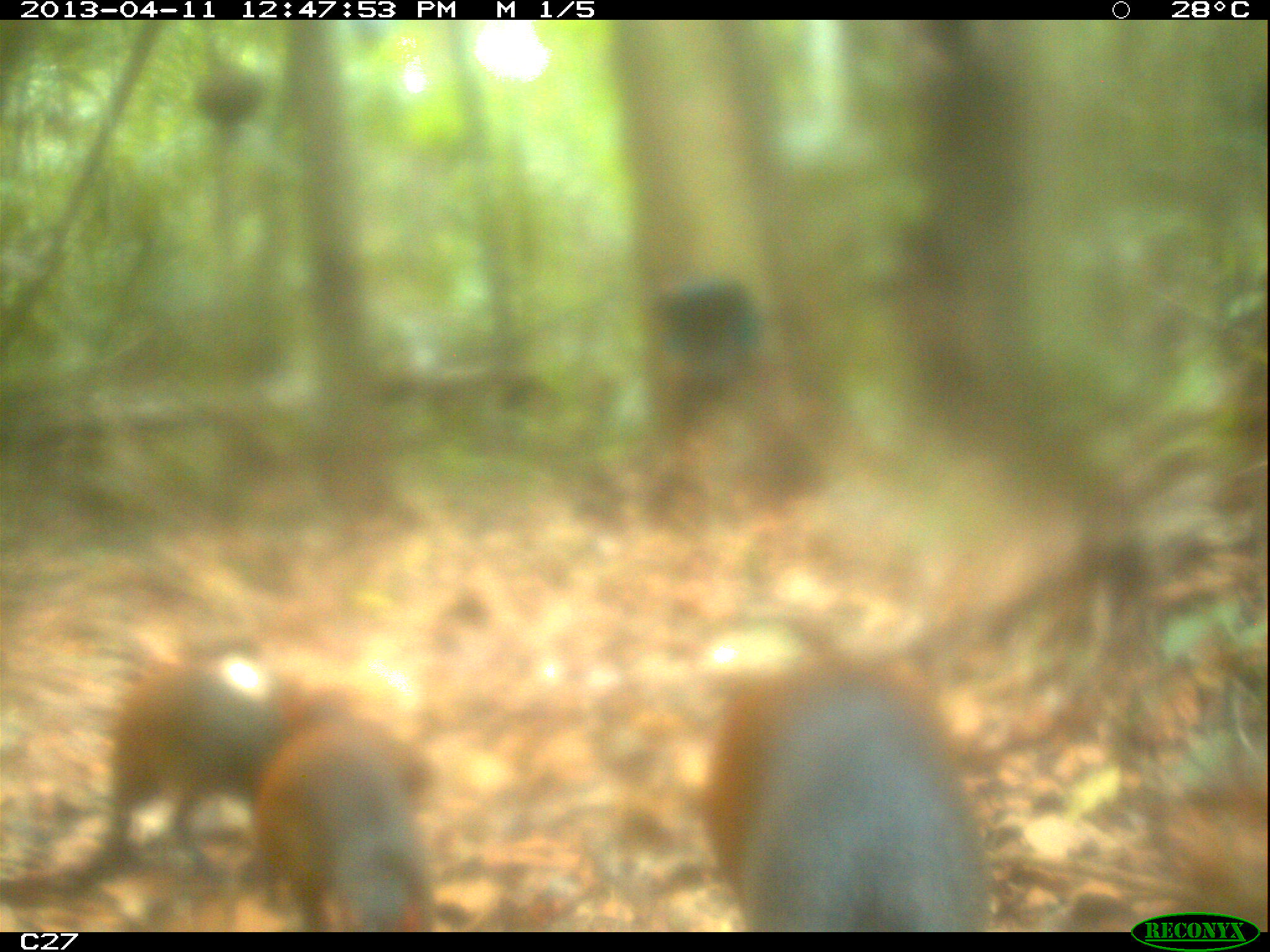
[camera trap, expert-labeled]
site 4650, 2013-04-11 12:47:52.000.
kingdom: Animalia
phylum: Chordata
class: Mammalia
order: Rodentia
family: Dasyproctidae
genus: Dasyprocta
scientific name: Dasyprocta leporina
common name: red-rumped agouti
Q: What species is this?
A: Dasyprocta leporina (red-rumped agouti).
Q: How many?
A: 3.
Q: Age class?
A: Adult.